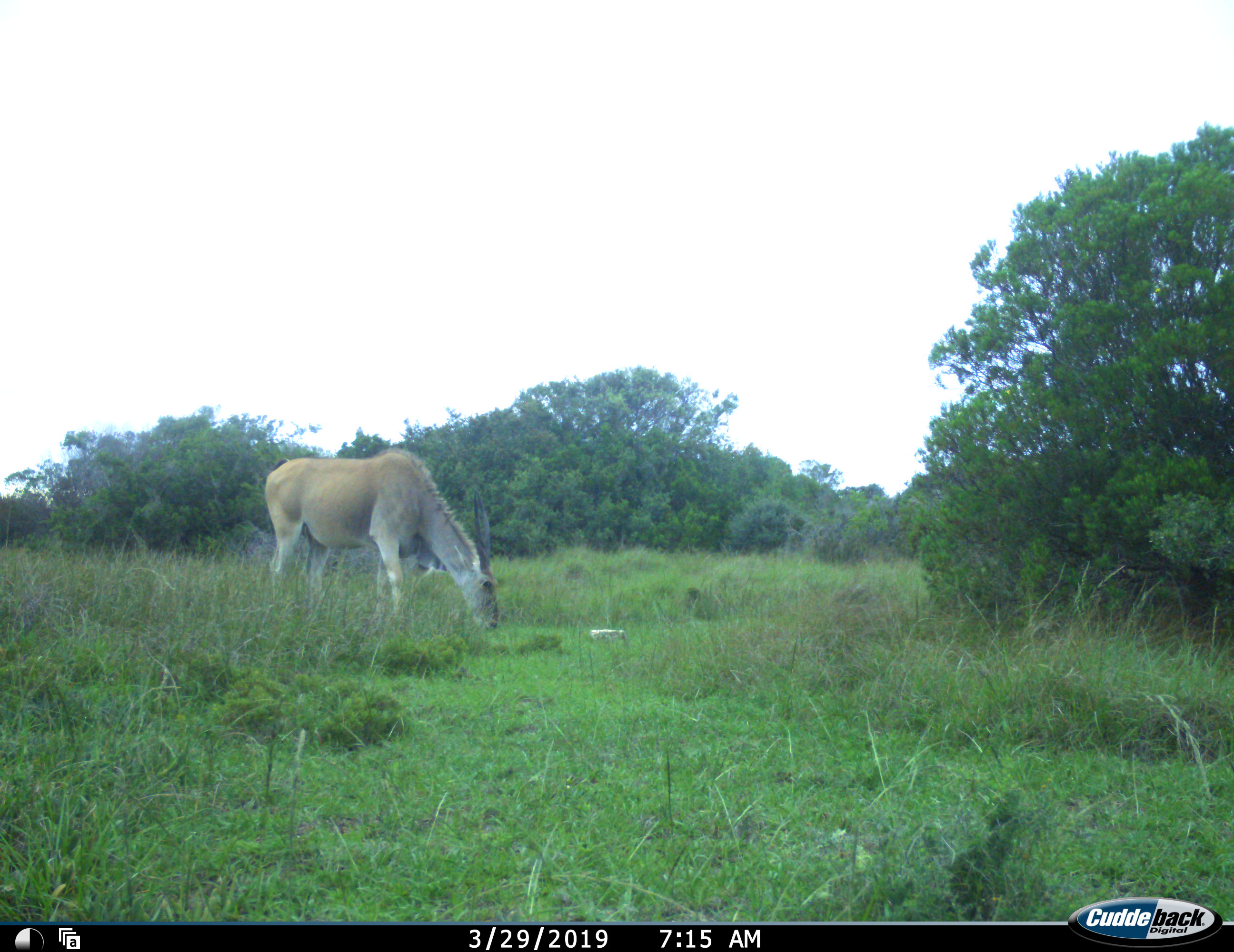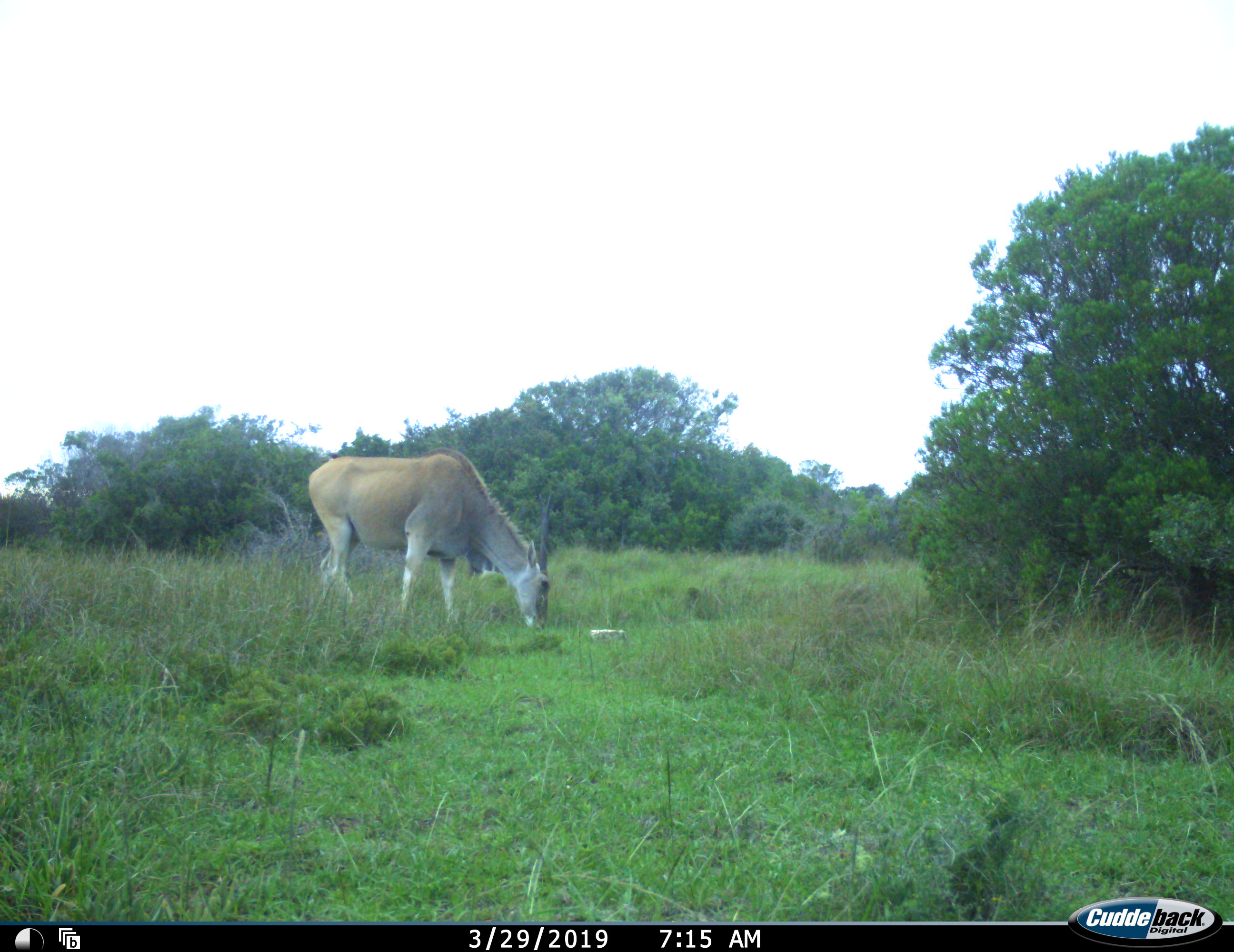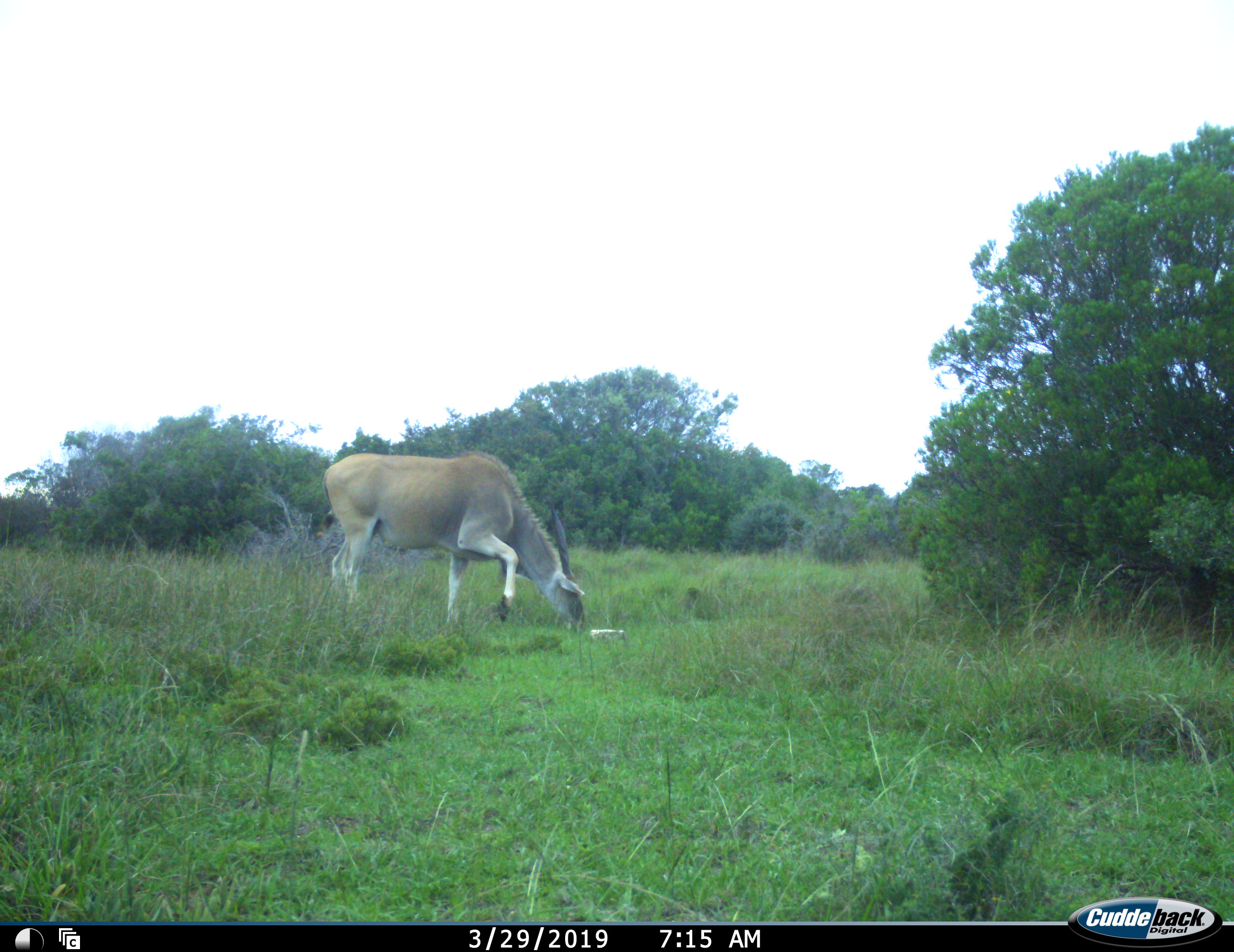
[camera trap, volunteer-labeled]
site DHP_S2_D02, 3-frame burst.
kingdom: Animalia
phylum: Chordata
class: Mammalia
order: Artiodactyla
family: Bovidae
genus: Tragelaphus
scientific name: Tragelaphus oryx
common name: eland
Eland (Tragelaphus oryx), count 1. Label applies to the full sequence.